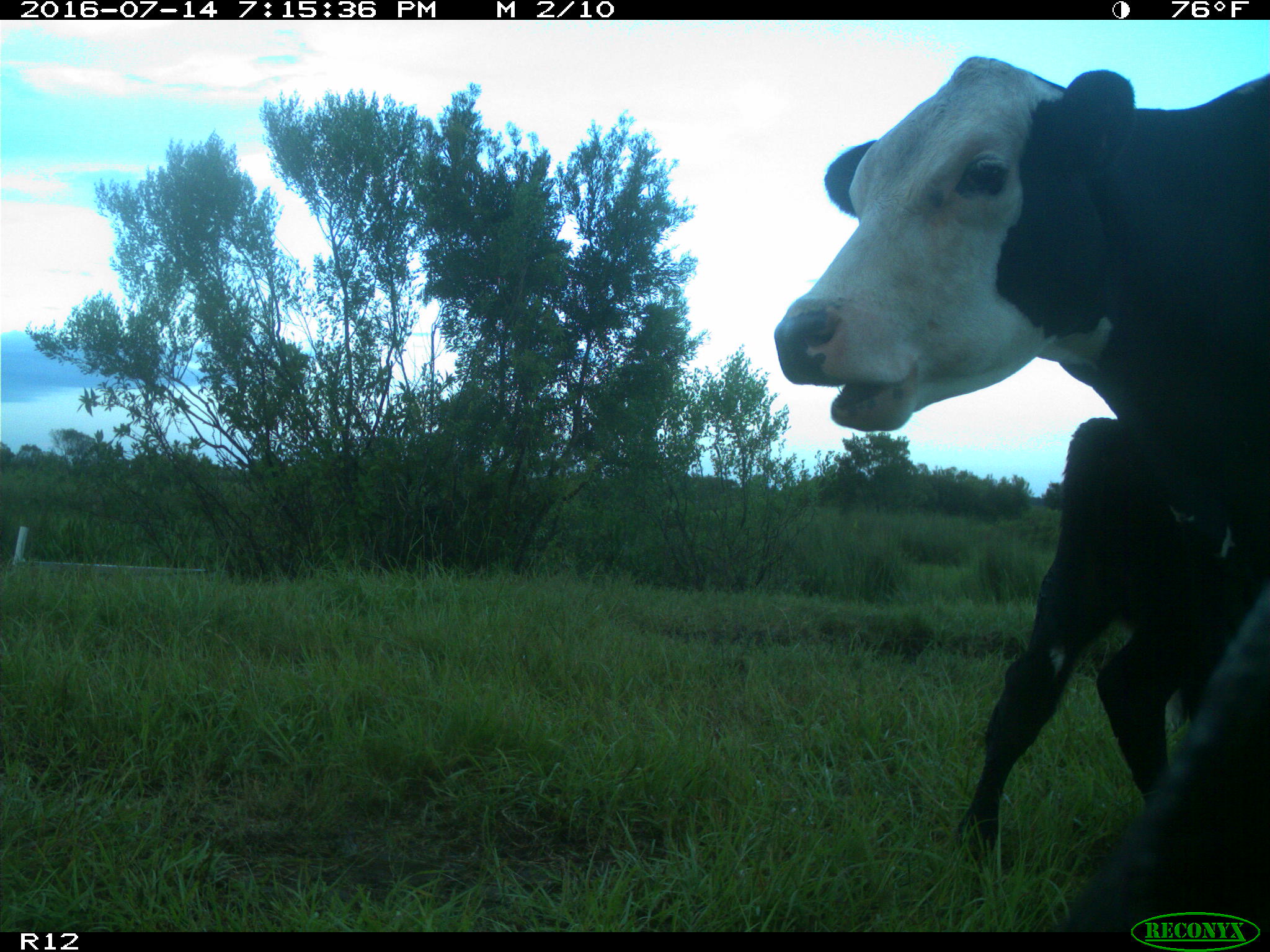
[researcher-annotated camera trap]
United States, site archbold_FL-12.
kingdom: Animalia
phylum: Chordata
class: Mammalia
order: Artiodactyla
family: Bovidae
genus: Bos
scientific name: Bos taurus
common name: domestic cow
Bos taurus (domestic cow).